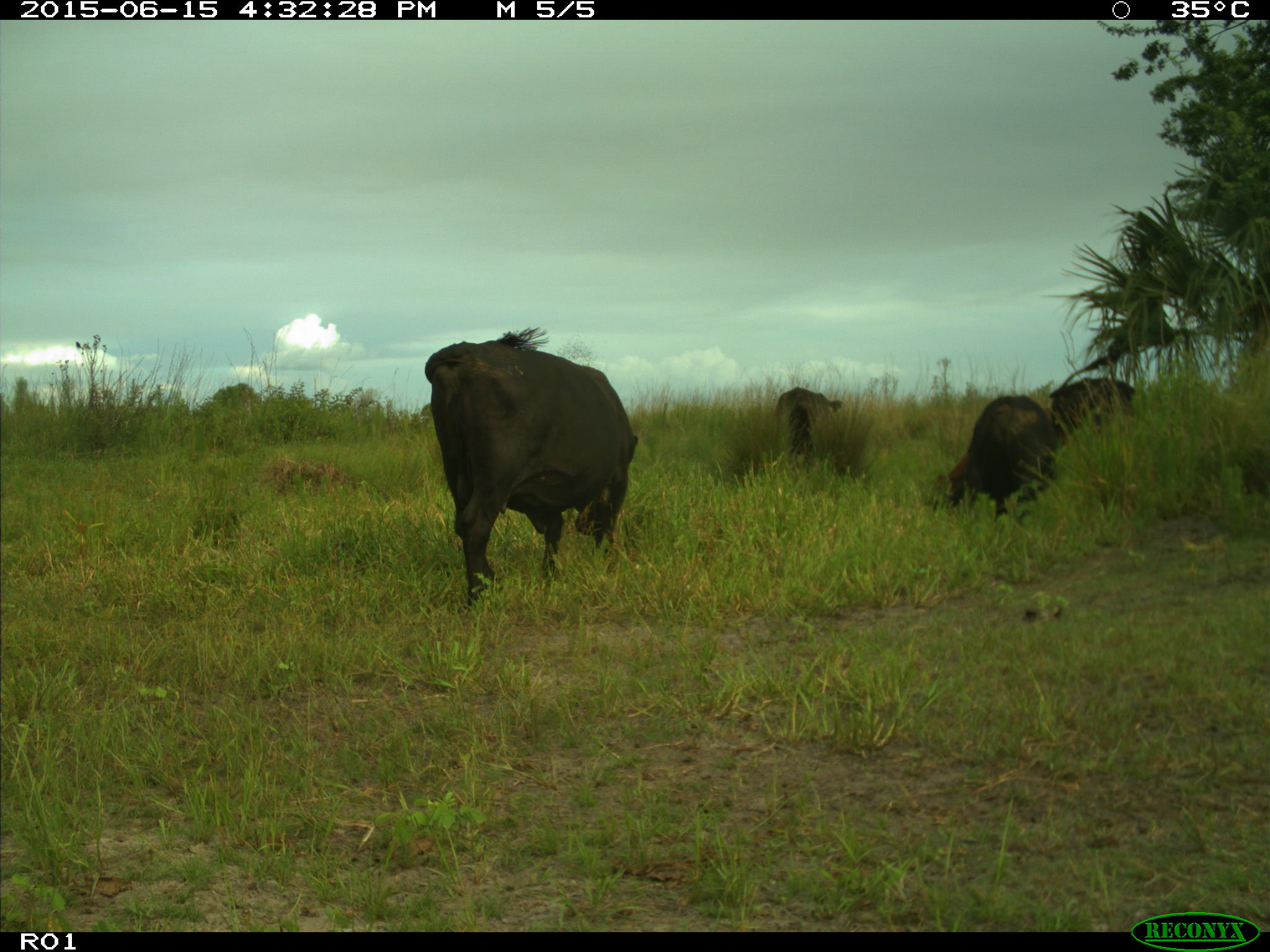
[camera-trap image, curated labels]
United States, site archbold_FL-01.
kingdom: Animalia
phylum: Chordata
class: Mammalia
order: Artiodactyla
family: Bovidae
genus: Bos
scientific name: Bos taurus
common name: domestic cow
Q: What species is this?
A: Bos taurus (domestic cow).